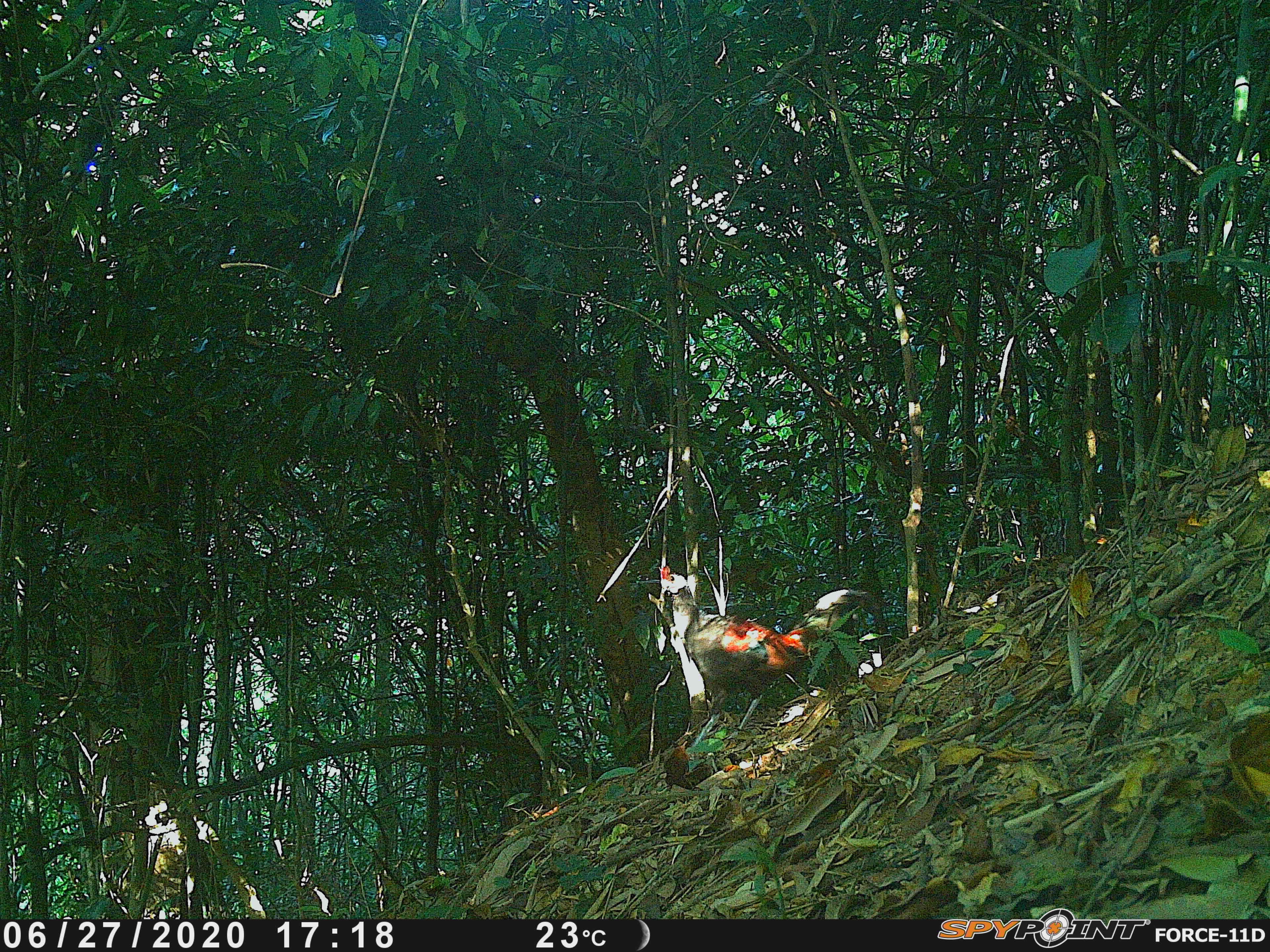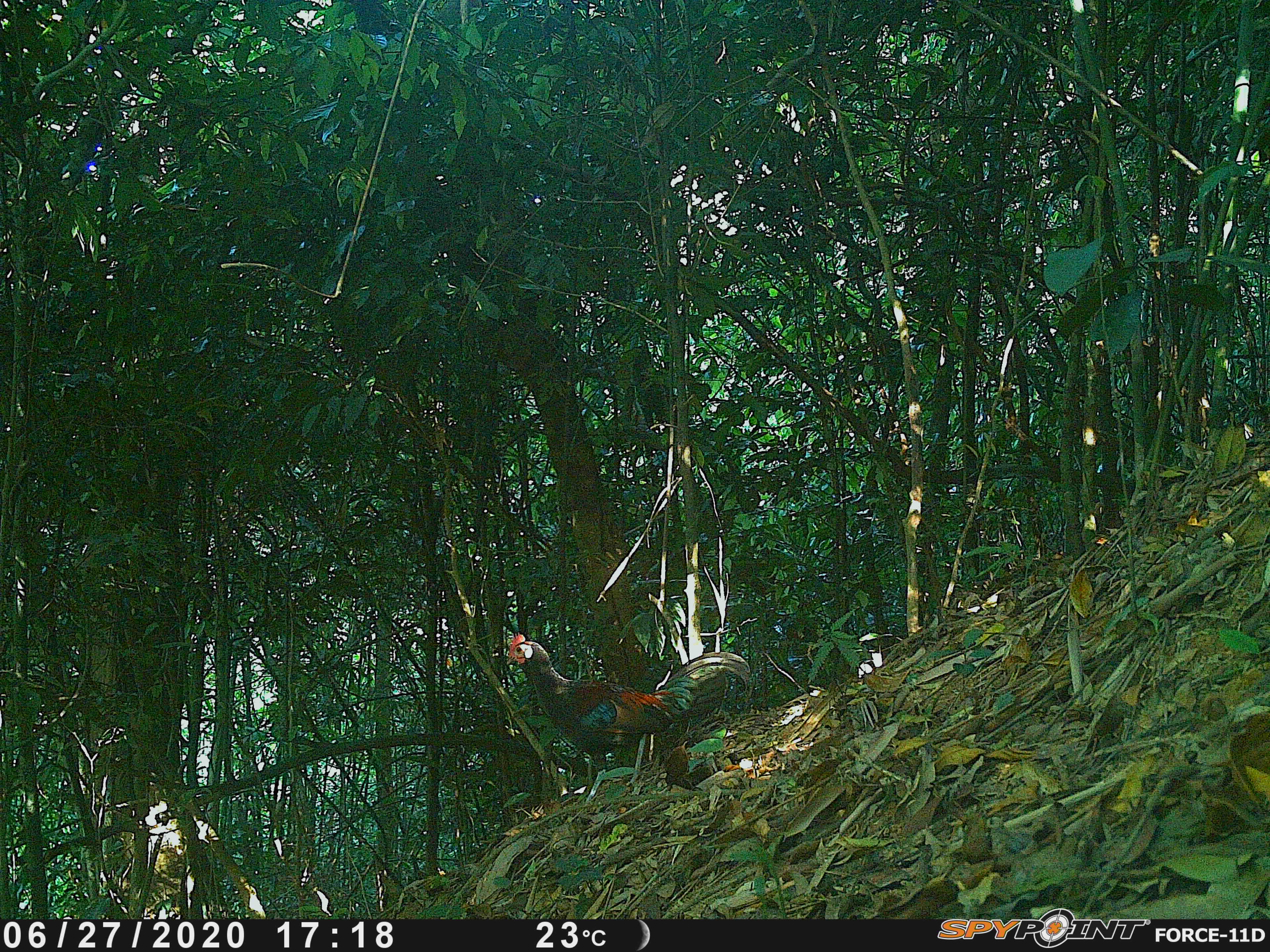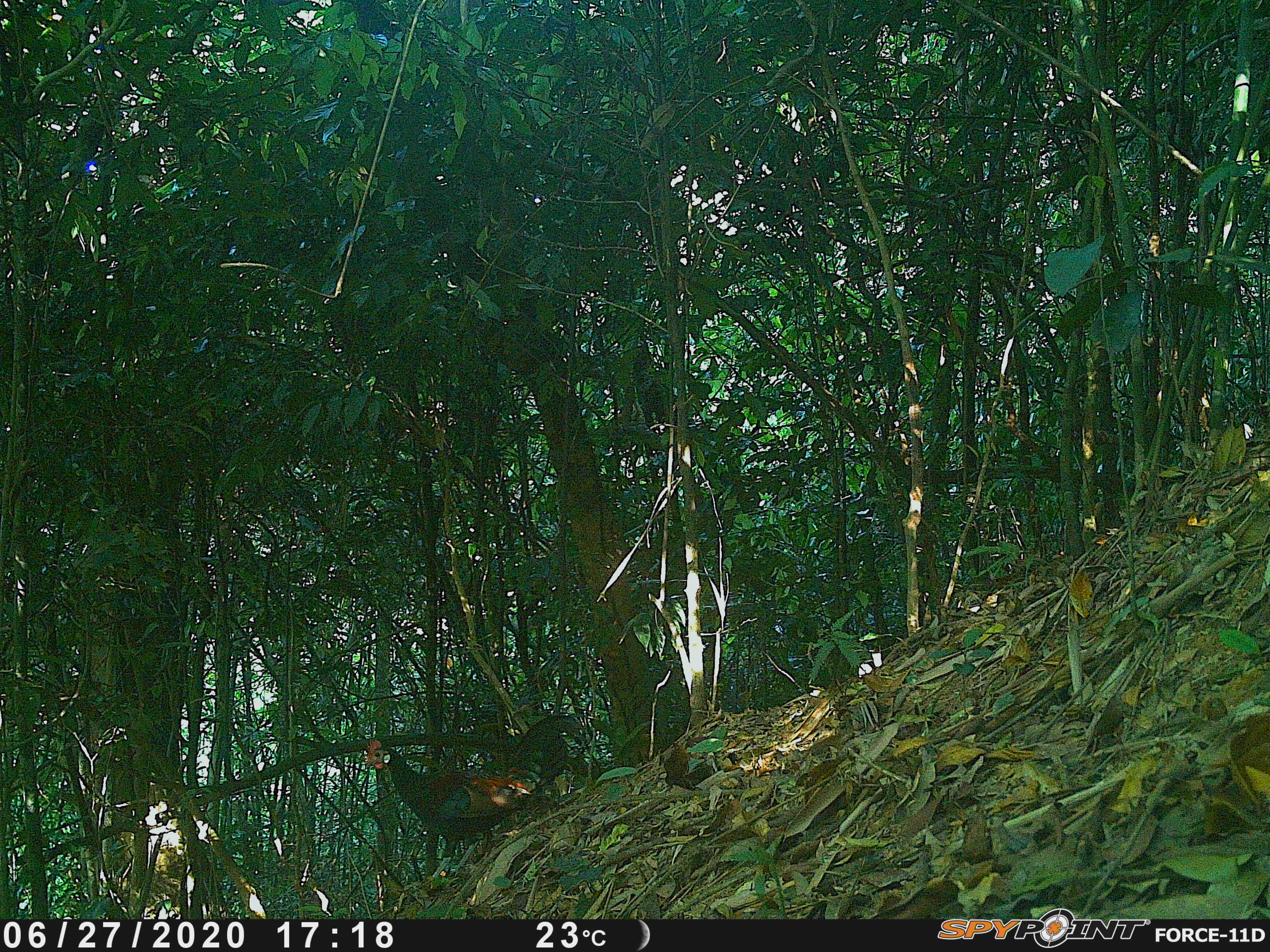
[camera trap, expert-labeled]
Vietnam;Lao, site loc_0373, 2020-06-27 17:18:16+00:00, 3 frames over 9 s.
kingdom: Animalia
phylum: Chordata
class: Aves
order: Galliformes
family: Phasianidae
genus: Gallus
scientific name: Gallus gallus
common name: red junglefowl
Red junglefowl (Gallus gallus). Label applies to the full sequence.